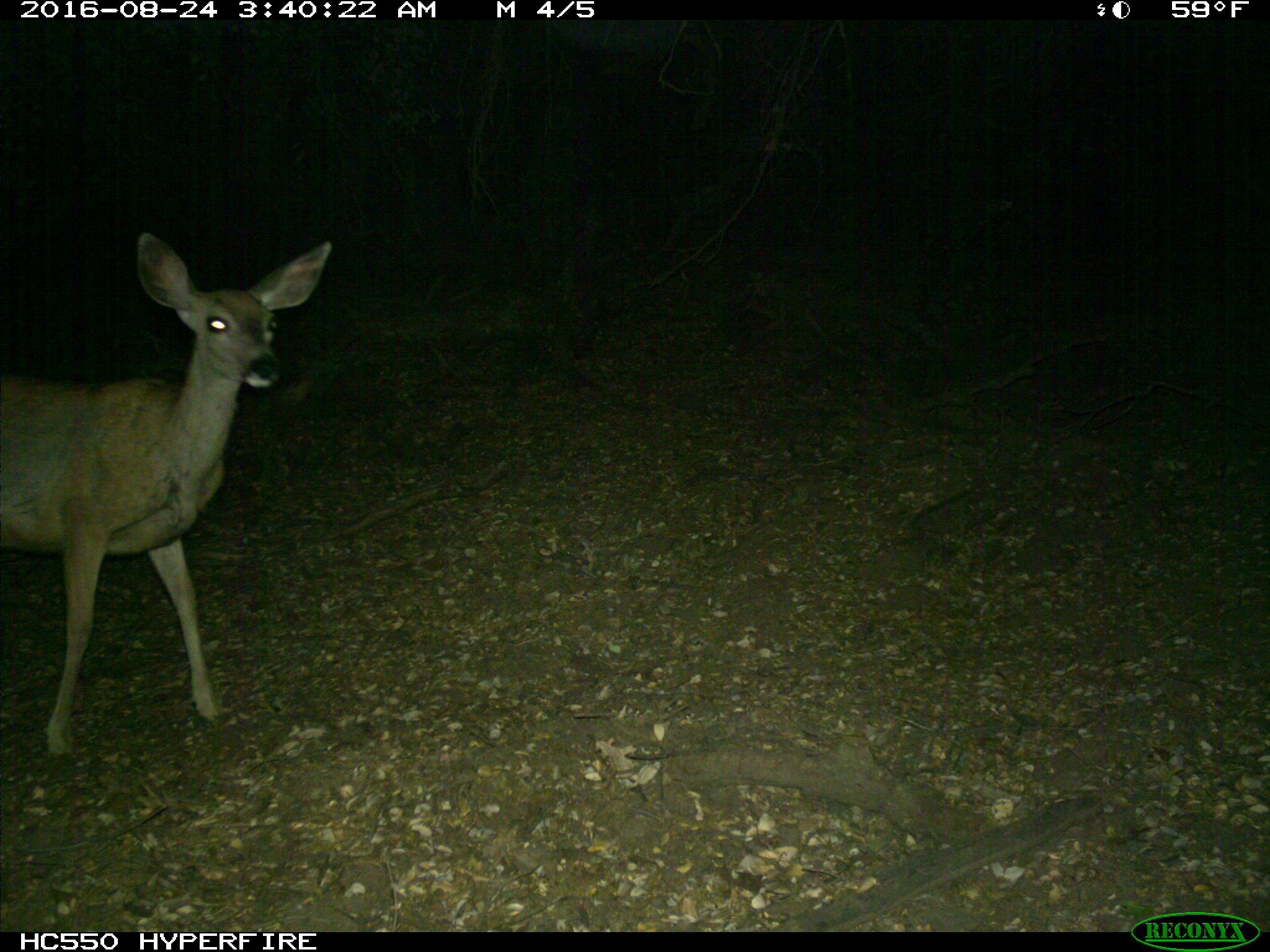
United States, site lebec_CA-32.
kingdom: Animalia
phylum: Chordata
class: Mammalia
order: Artiodactyla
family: Cervidae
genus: Odocoileus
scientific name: Odocoileus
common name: deer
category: unidentified deer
Unidentified deer (deer) (Odocoileus).